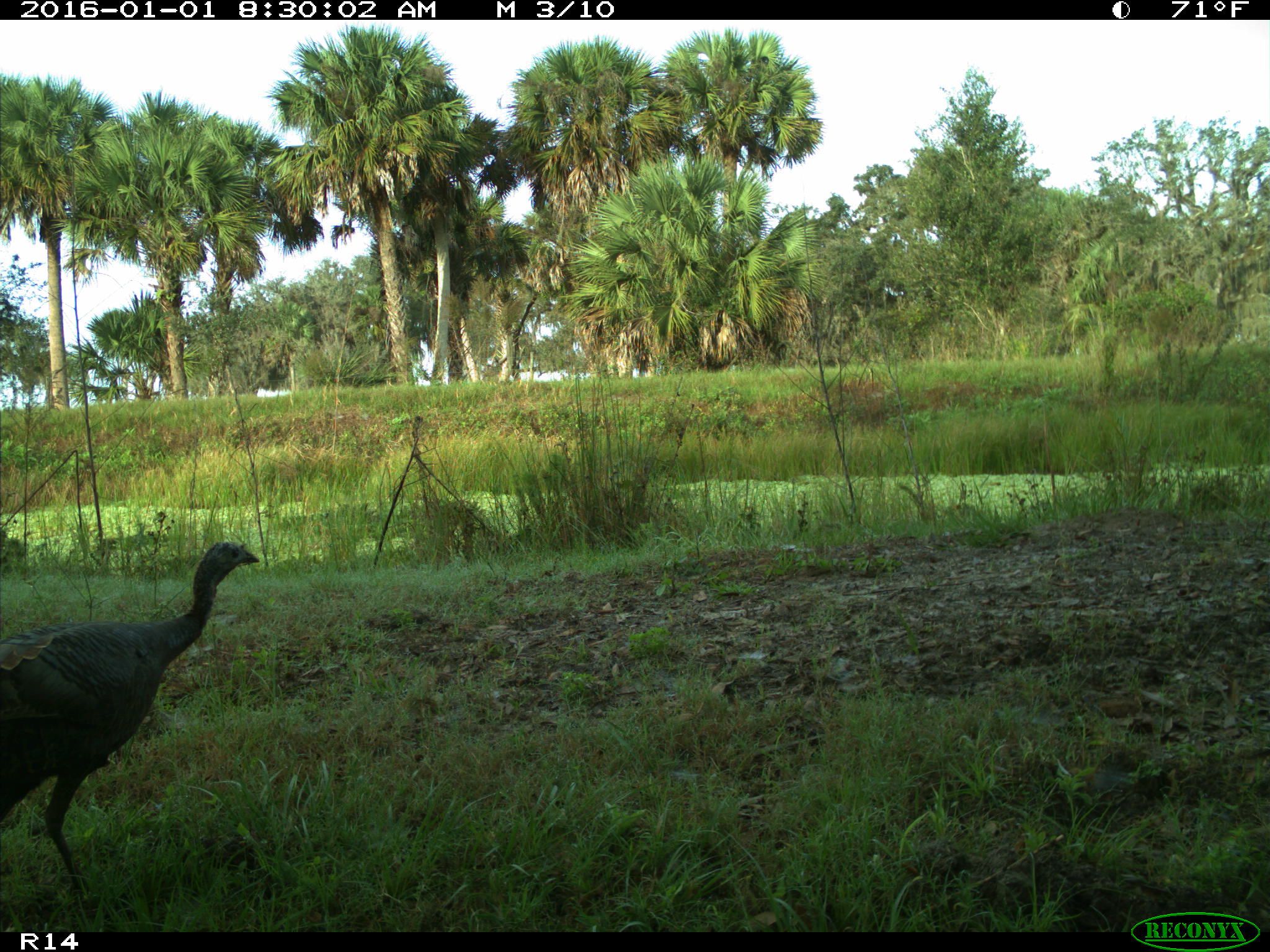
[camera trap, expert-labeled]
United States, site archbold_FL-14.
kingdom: Animalia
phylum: Chordata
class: Aves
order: Galliformes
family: Phasianidae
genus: Meleagris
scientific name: Meleagris gallopavo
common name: wild turkey